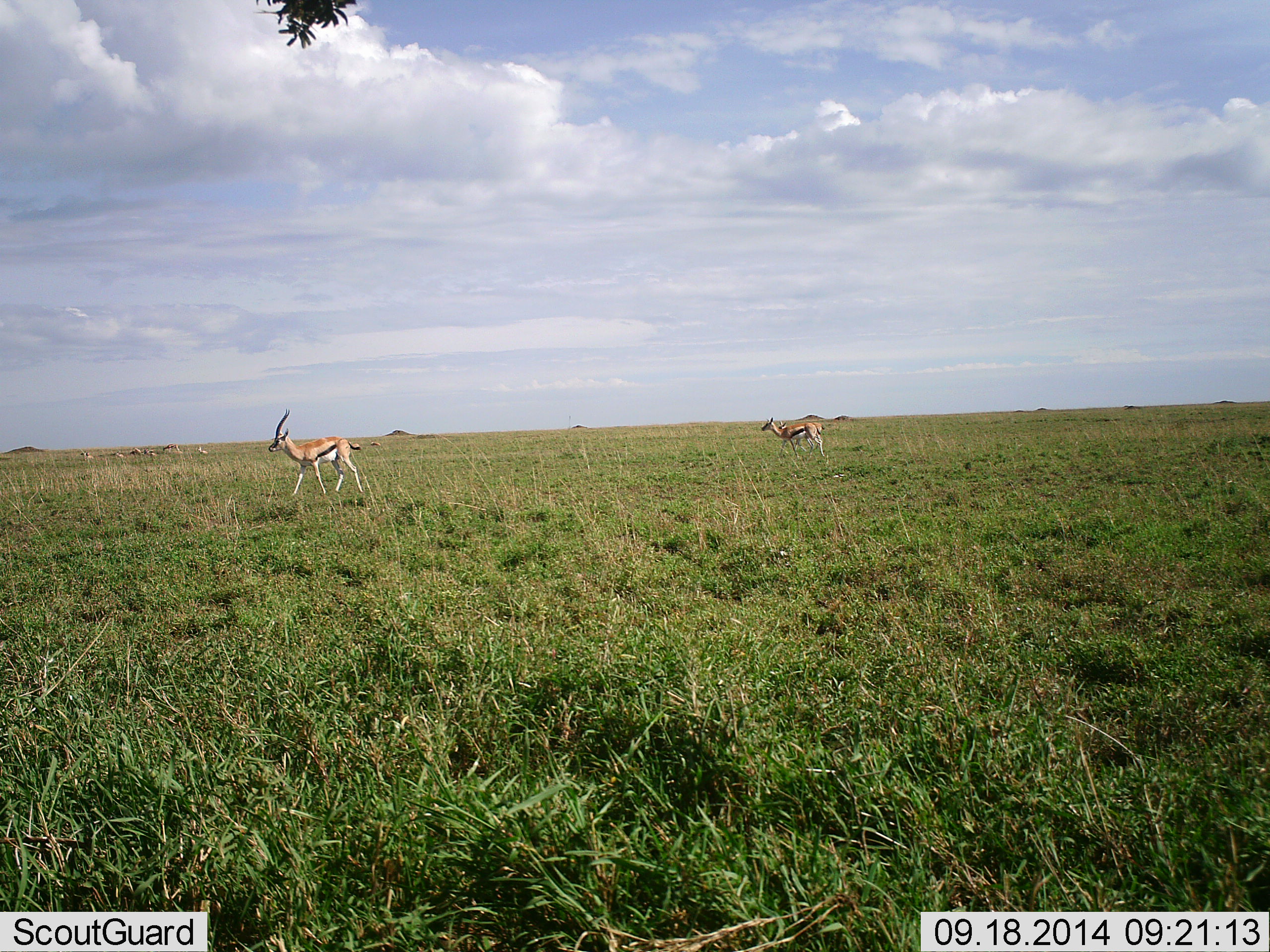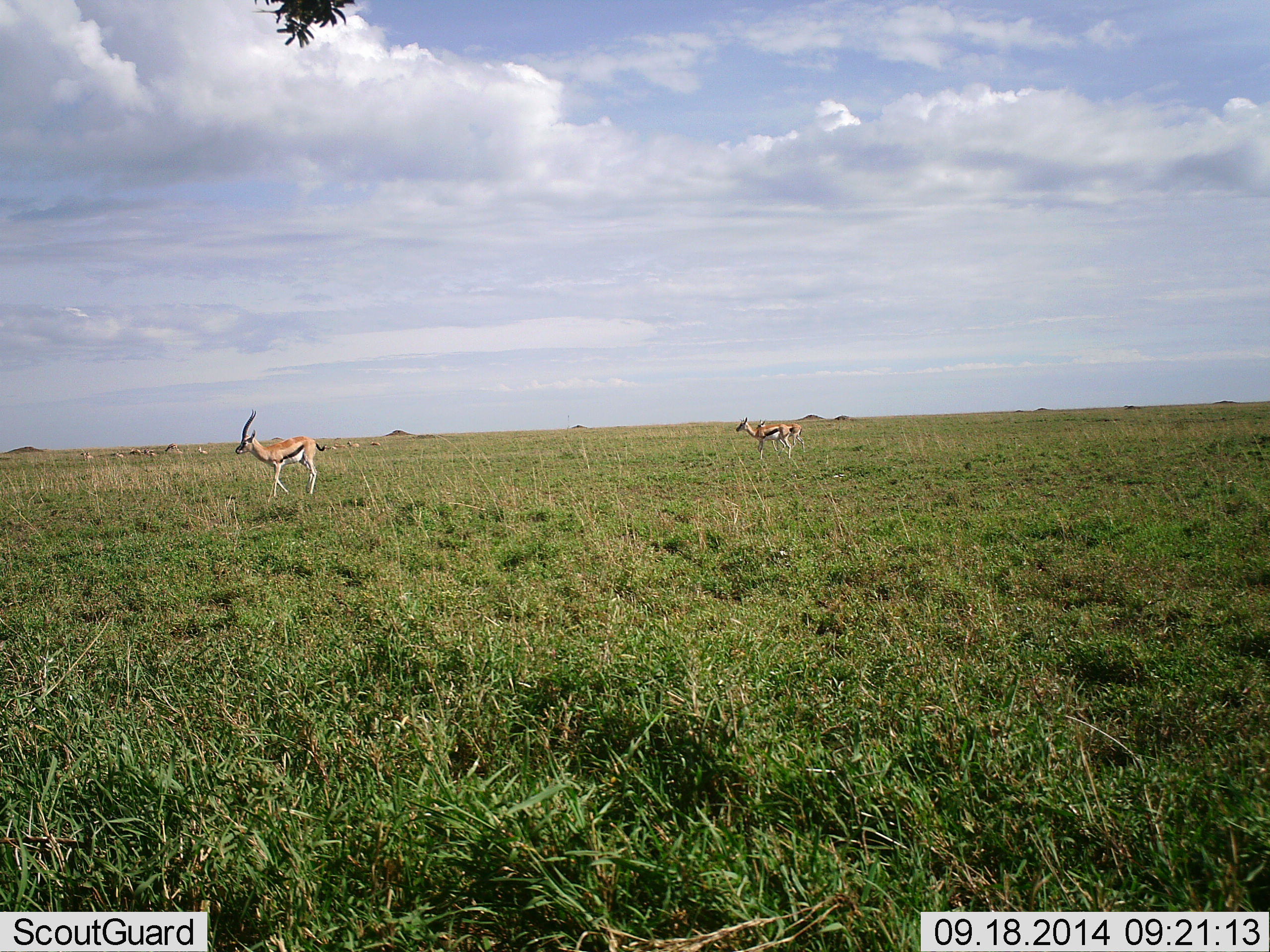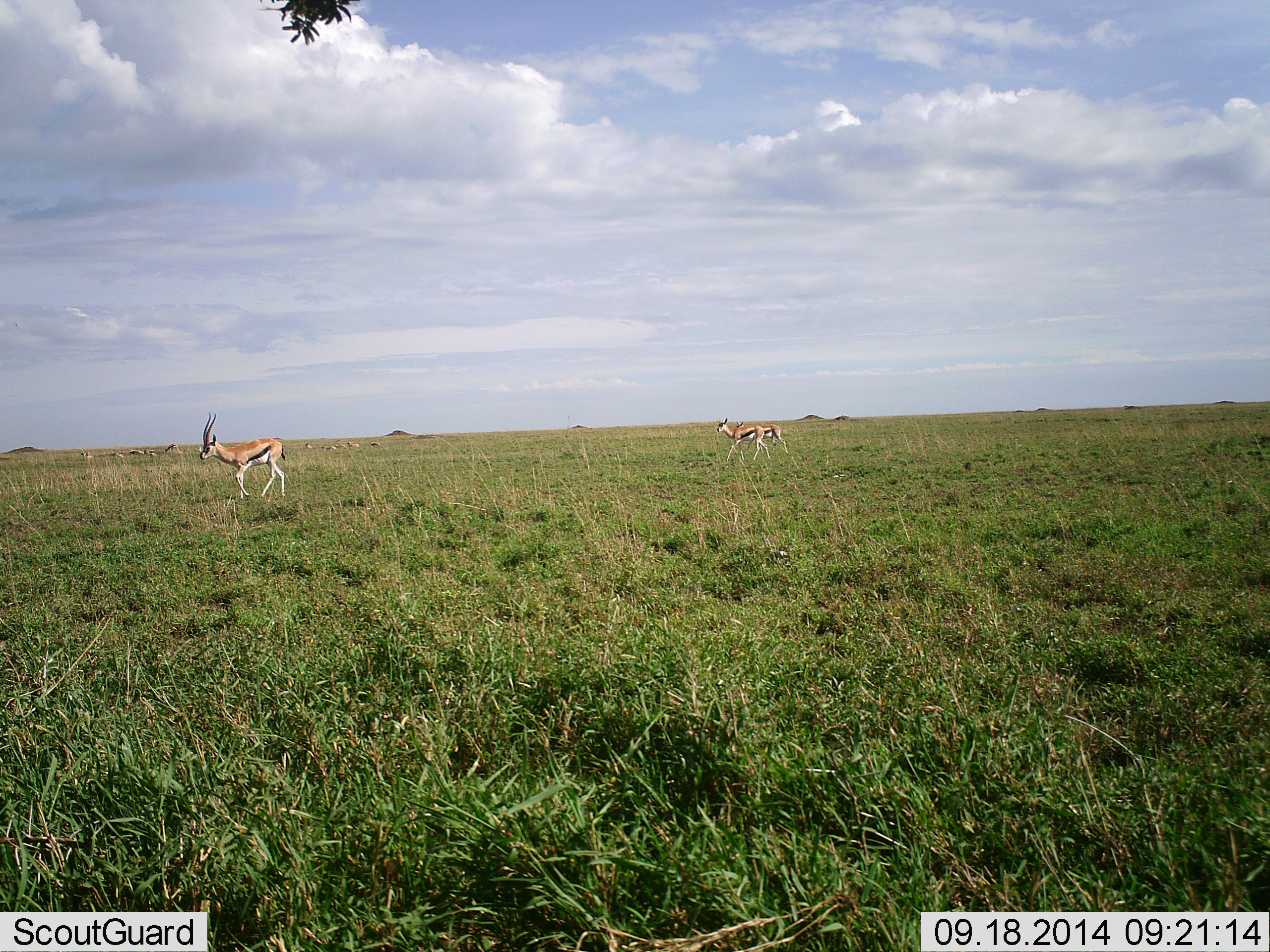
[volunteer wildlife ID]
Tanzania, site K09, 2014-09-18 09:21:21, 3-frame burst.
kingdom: Animalia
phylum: Chordata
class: Mammalia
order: Artiodactyla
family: Bovidae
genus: Eudorcas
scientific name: Eudorcas thomsonii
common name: thomson's gazelle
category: gazellethomsons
Gazellethomsons (thomson's gazelle) (Eudorcas thomsonii), count 3. Behavior (volunteer vote fractions): standing 30%, resting 0%, moving 90%, interacting 0%. Young present (vote fraction): 0%. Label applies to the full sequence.